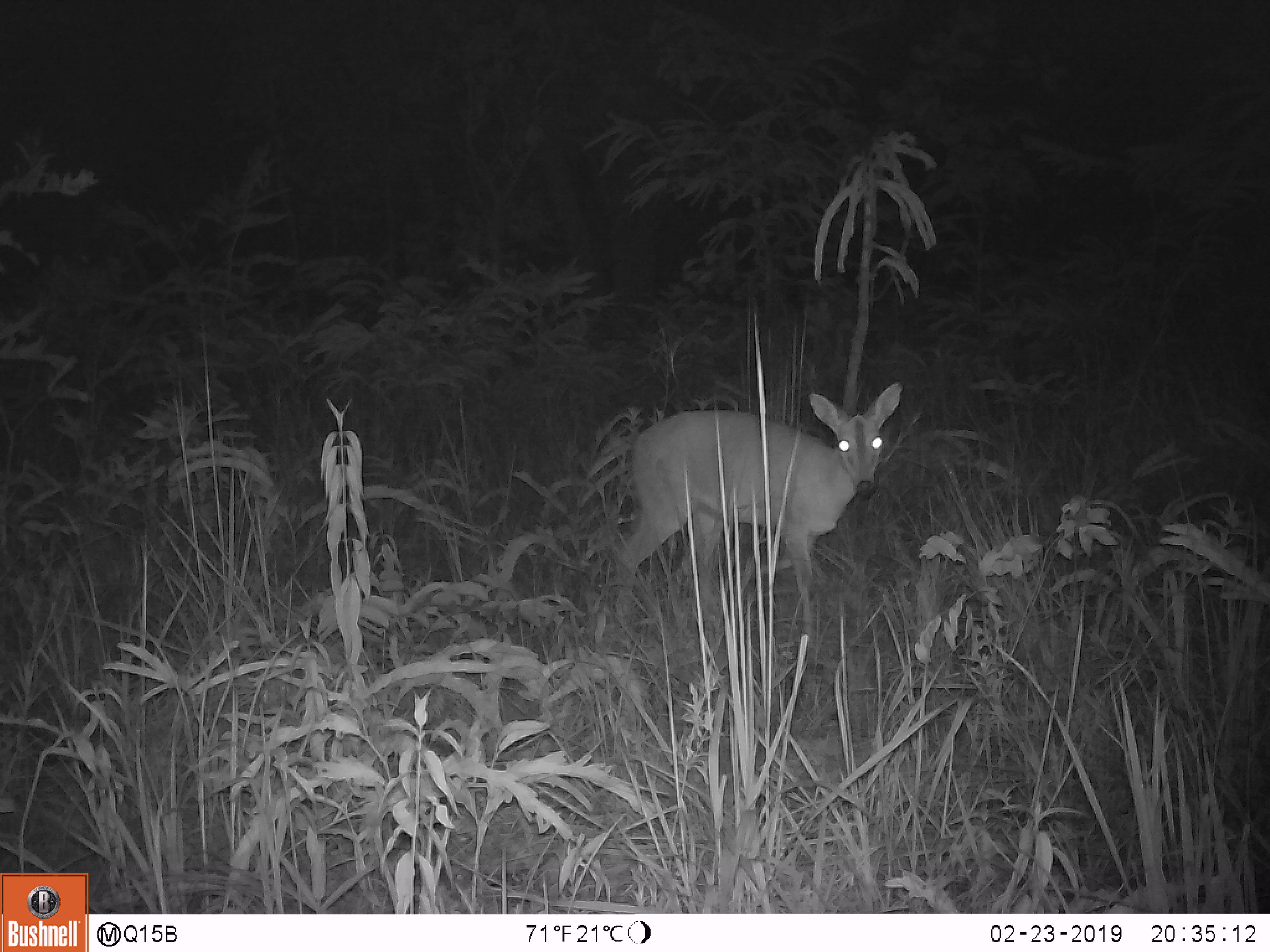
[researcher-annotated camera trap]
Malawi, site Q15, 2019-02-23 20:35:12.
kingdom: Animalia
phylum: Chordata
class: Mammalia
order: Artiodactyla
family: Bovidae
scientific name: Antilopinae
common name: small antelope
Small antelope (Antilopinae), count 1.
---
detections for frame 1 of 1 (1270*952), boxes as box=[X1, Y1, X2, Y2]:
small antelope: box=[595, 373, 912, 652]